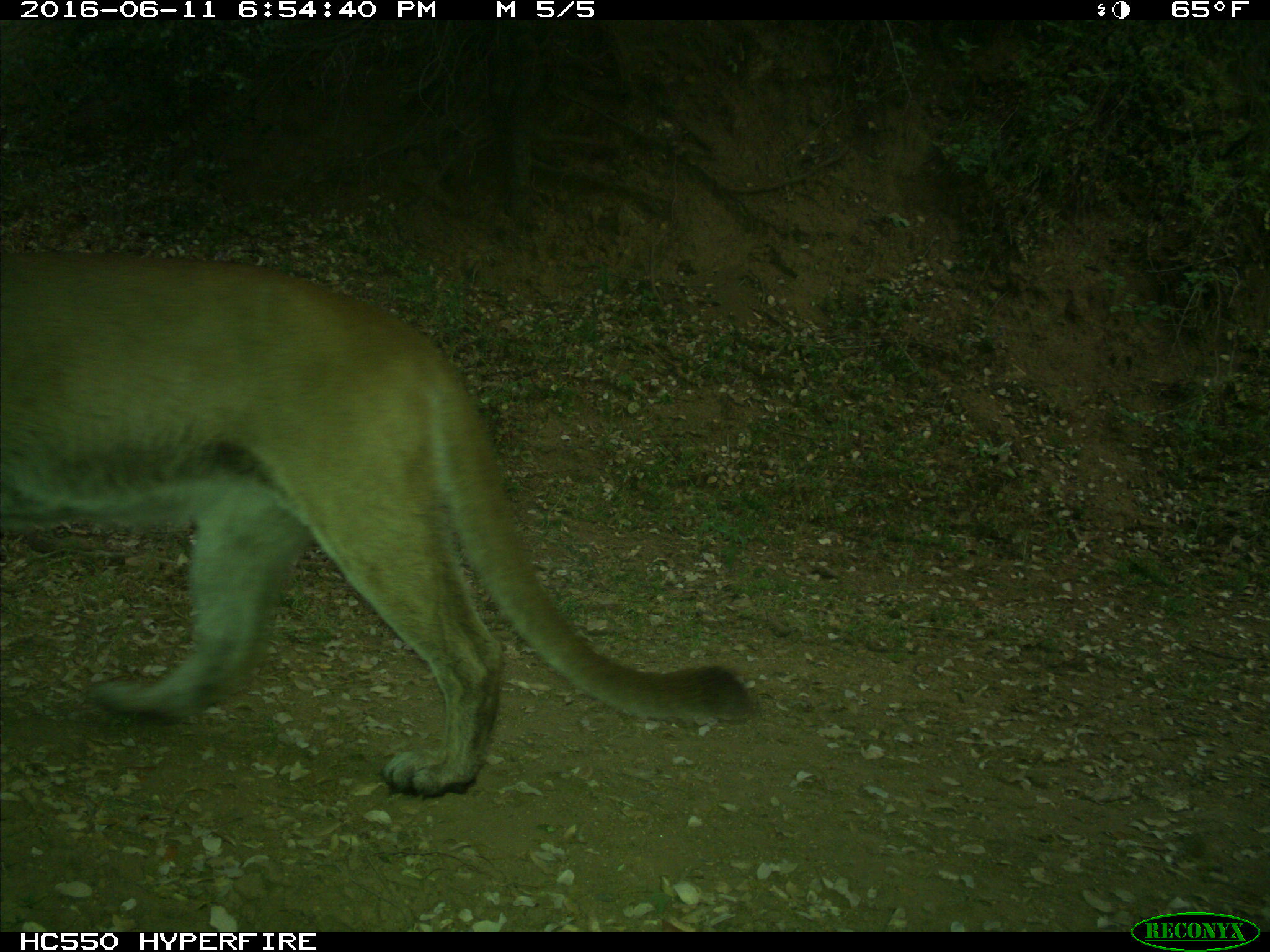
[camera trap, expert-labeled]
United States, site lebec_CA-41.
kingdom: Animalia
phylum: Chordata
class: Mammalia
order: Carnivora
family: Felidae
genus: Puma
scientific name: Puma concolor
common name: mountain lion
Puma concolor (mountain lion).